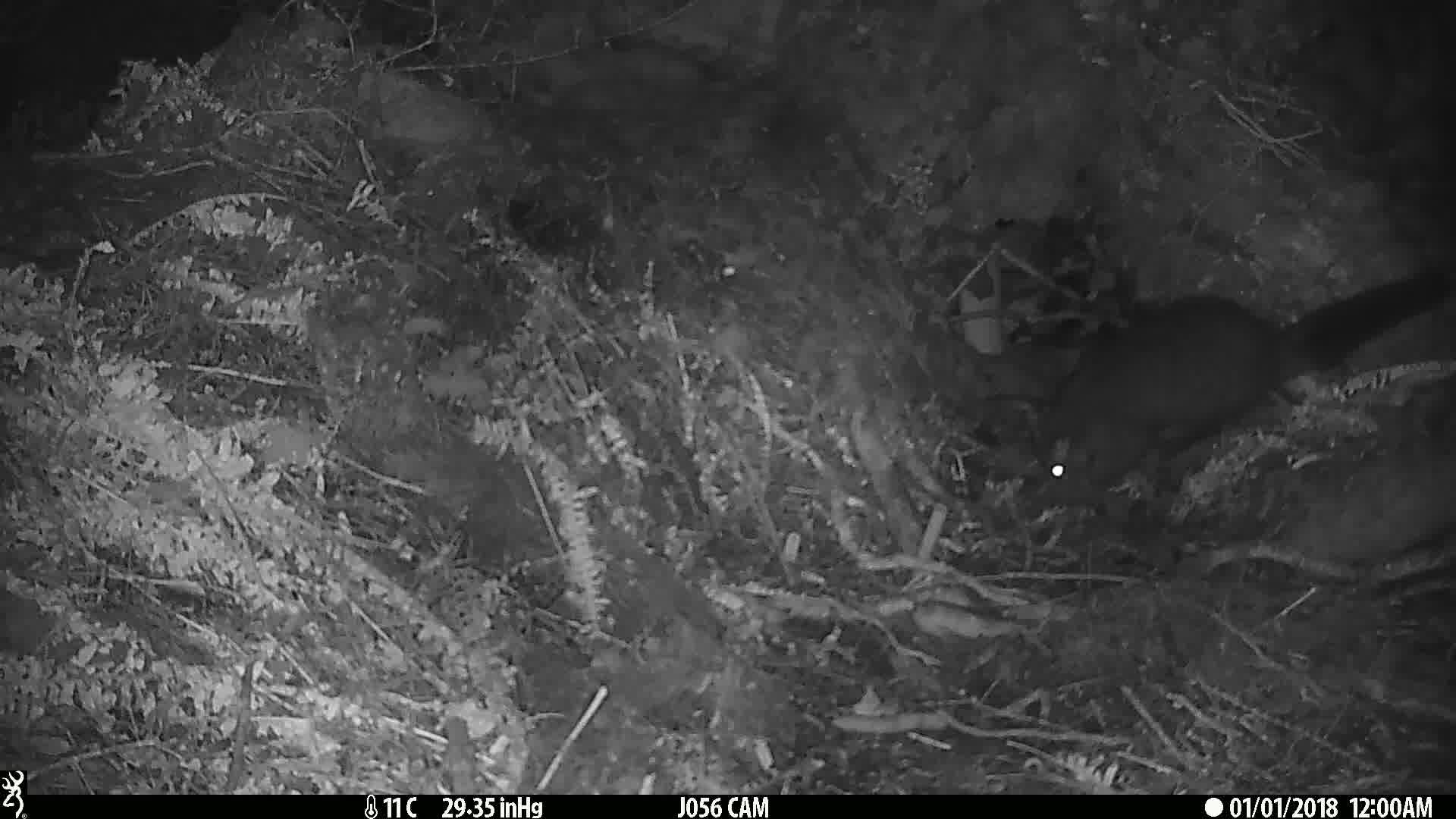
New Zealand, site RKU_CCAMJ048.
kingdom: Animalia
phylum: Chordata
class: Mammalia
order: Diprotodontia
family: Phalangeridae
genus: Trichosurus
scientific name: Trichosurus vulpecula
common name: common brushtail possum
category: possum